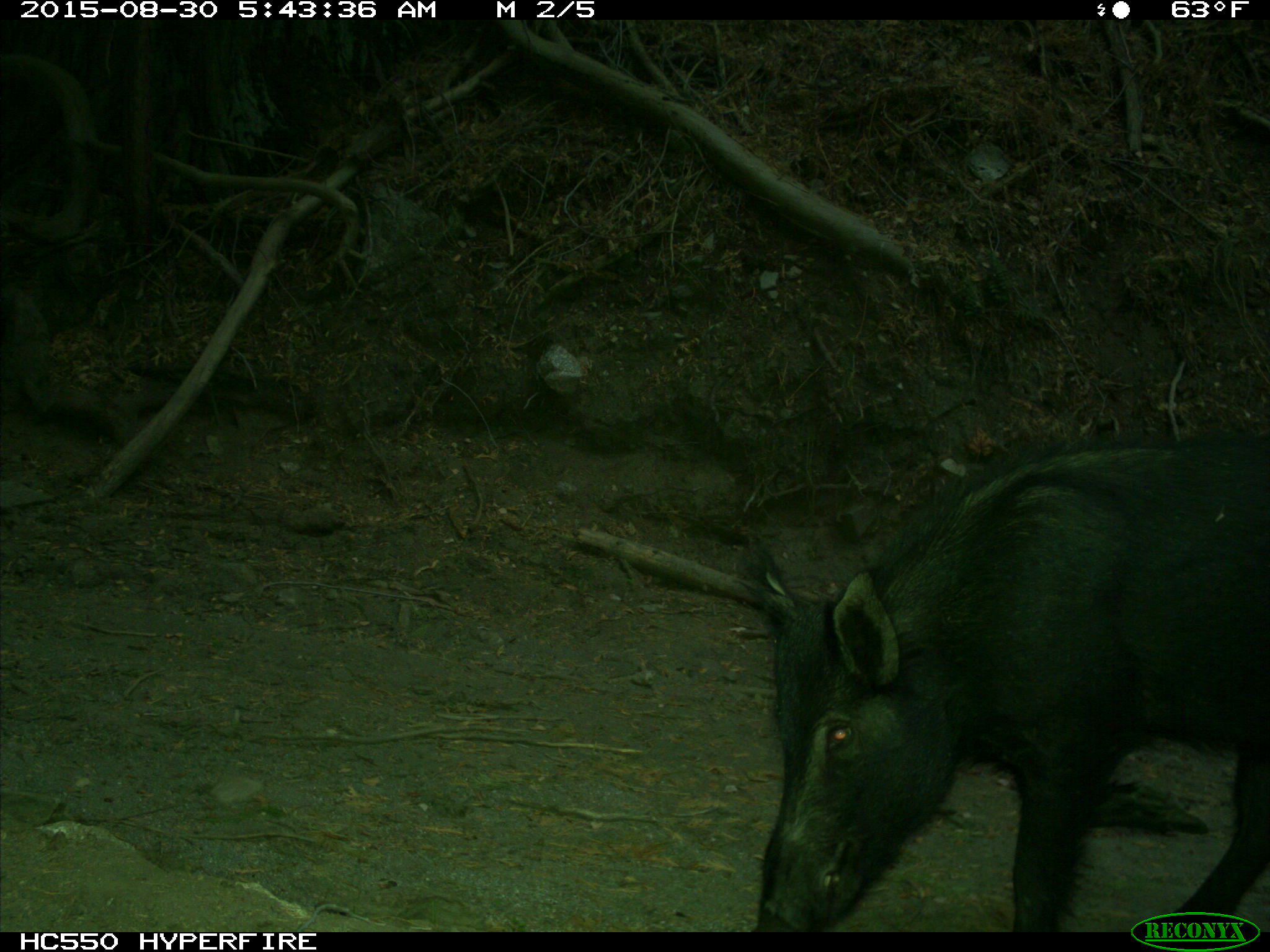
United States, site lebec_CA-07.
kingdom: Animalia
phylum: Chordata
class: Mammalia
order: Artiodactyla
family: Suidae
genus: Sus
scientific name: Sus scrofa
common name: wild boar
Sus scrofa (wild boar).